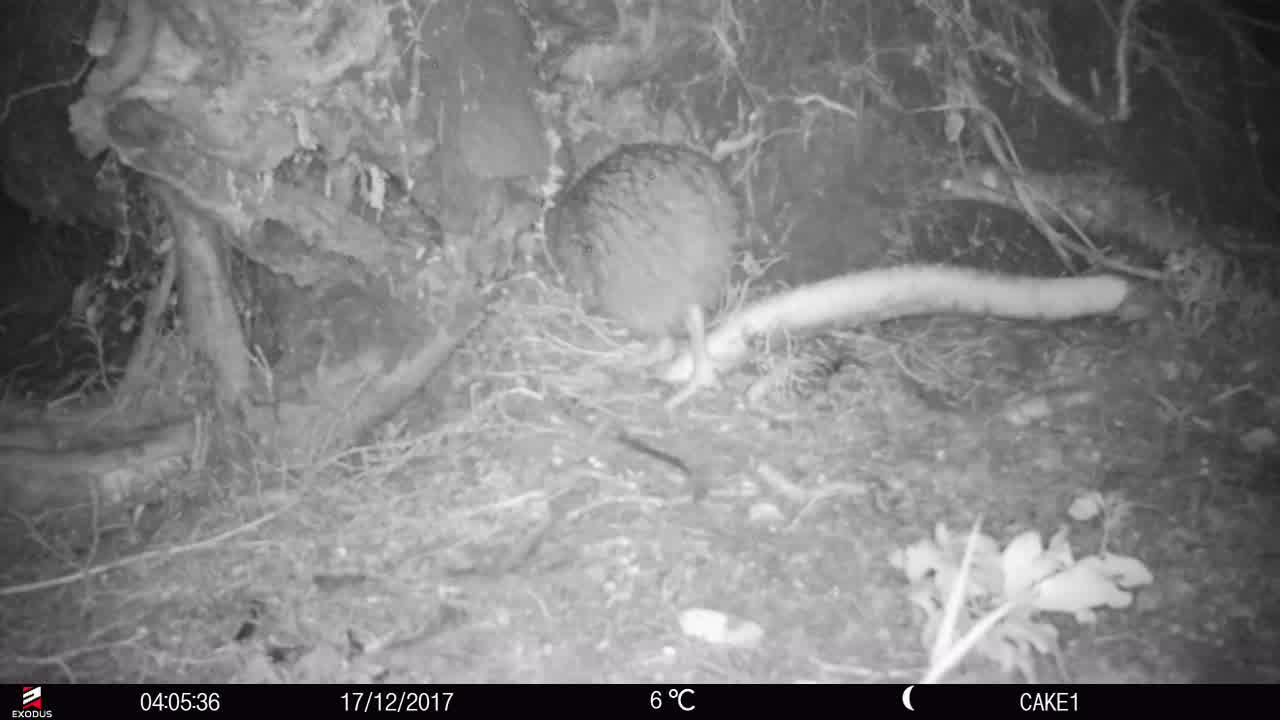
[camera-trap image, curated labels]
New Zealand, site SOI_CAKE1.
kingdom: Animalia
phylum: Chordata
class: Aves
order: Apterygiformes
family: Apterygidae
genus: Apteryx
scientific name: Apteryx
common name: kiwi